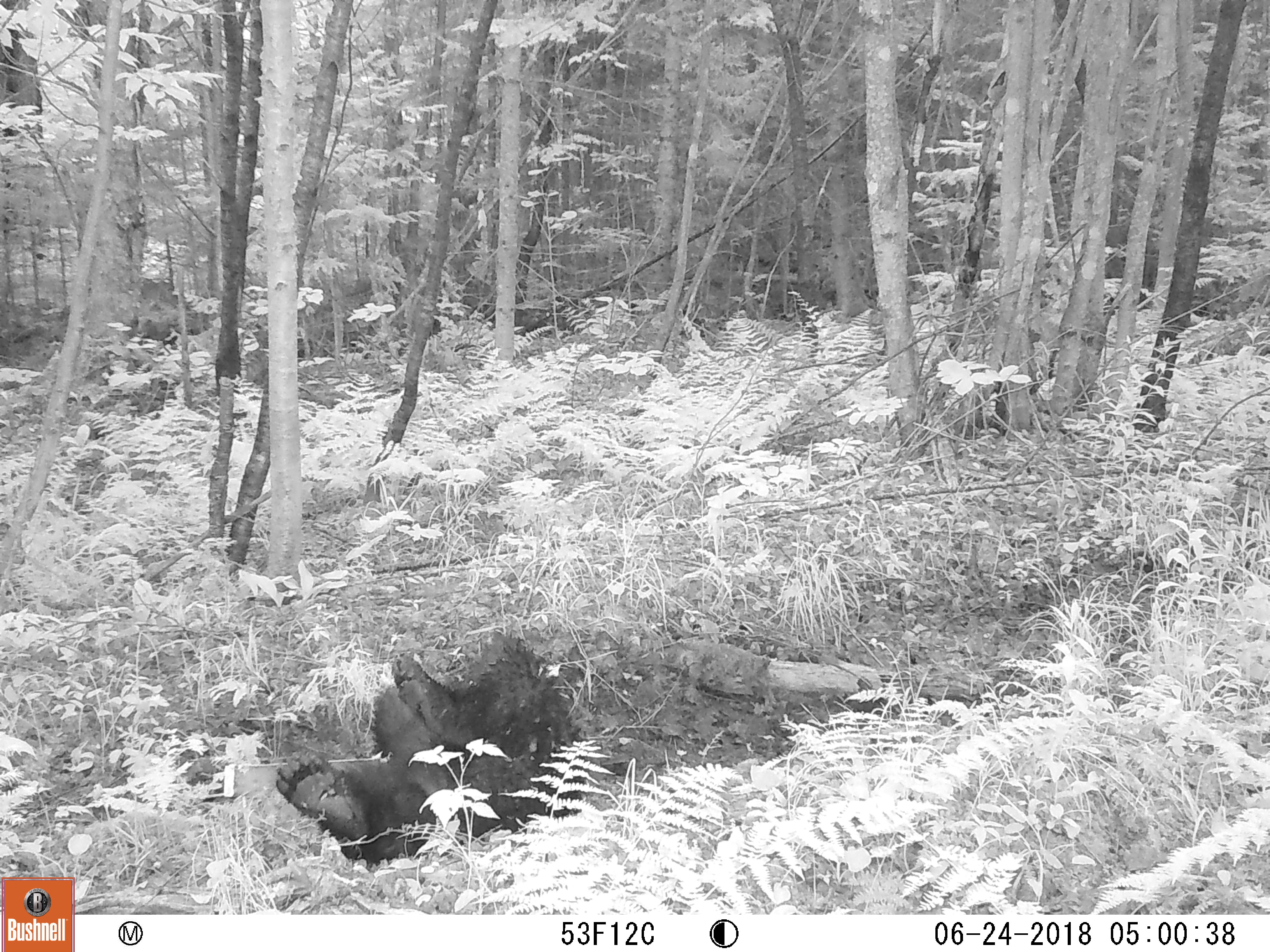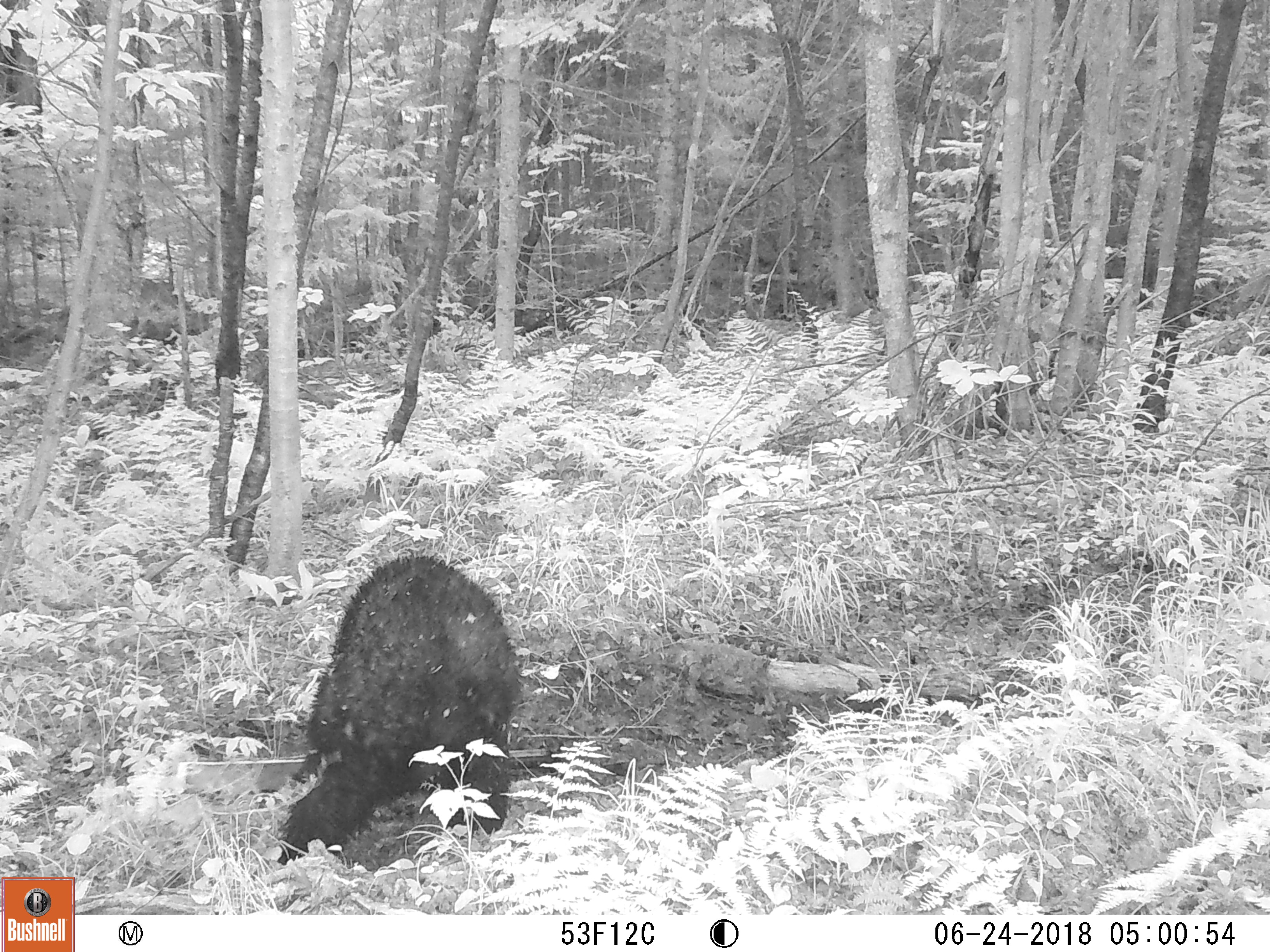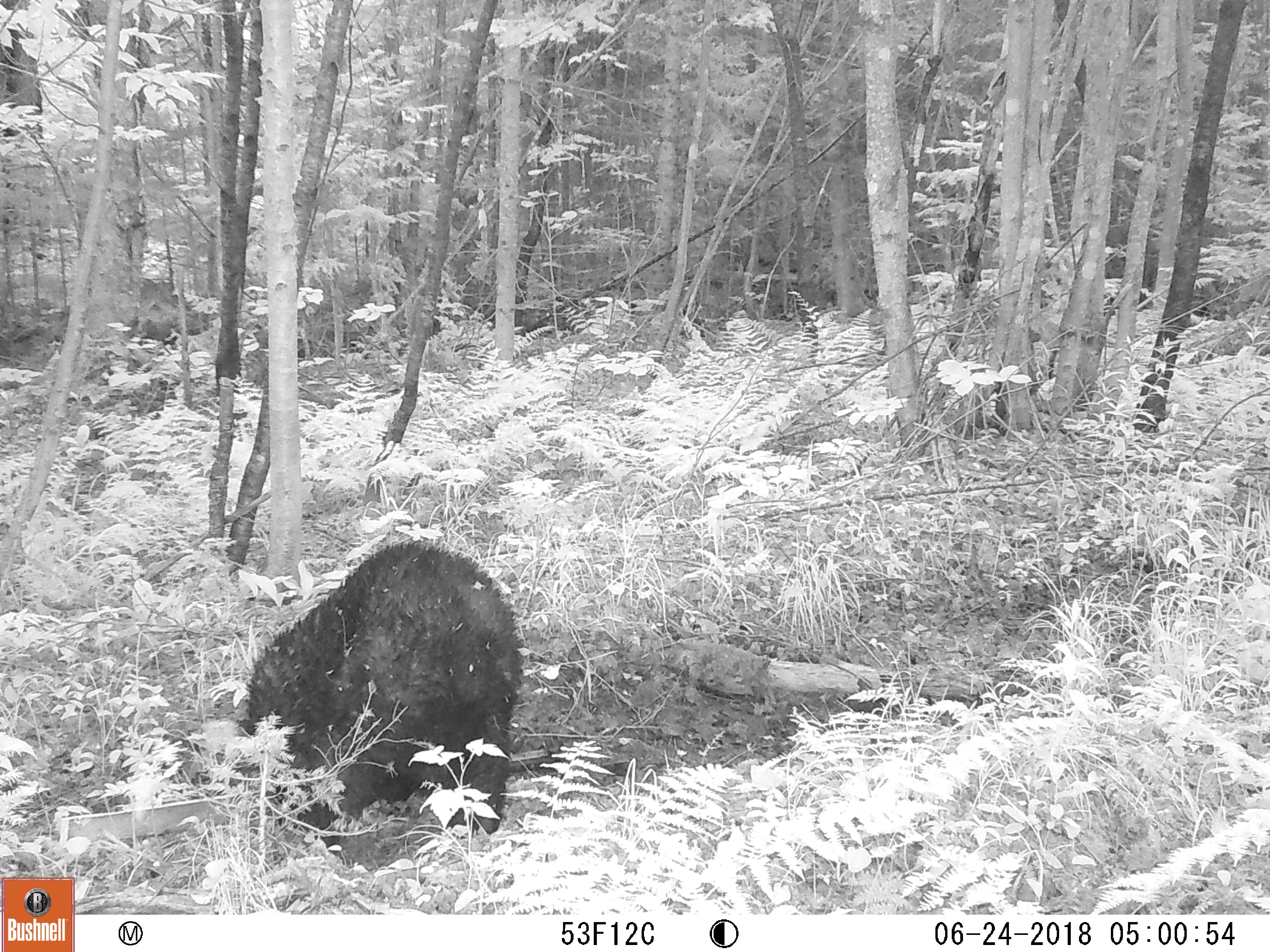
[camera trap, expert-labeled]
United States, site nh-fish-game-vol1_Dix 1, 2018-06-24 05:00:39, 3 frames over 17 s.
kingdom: Animalia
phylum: Chordata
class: Mammalia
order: Carnivora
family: Ursidae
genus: Ursus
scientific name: Ursus americanus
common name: black bear